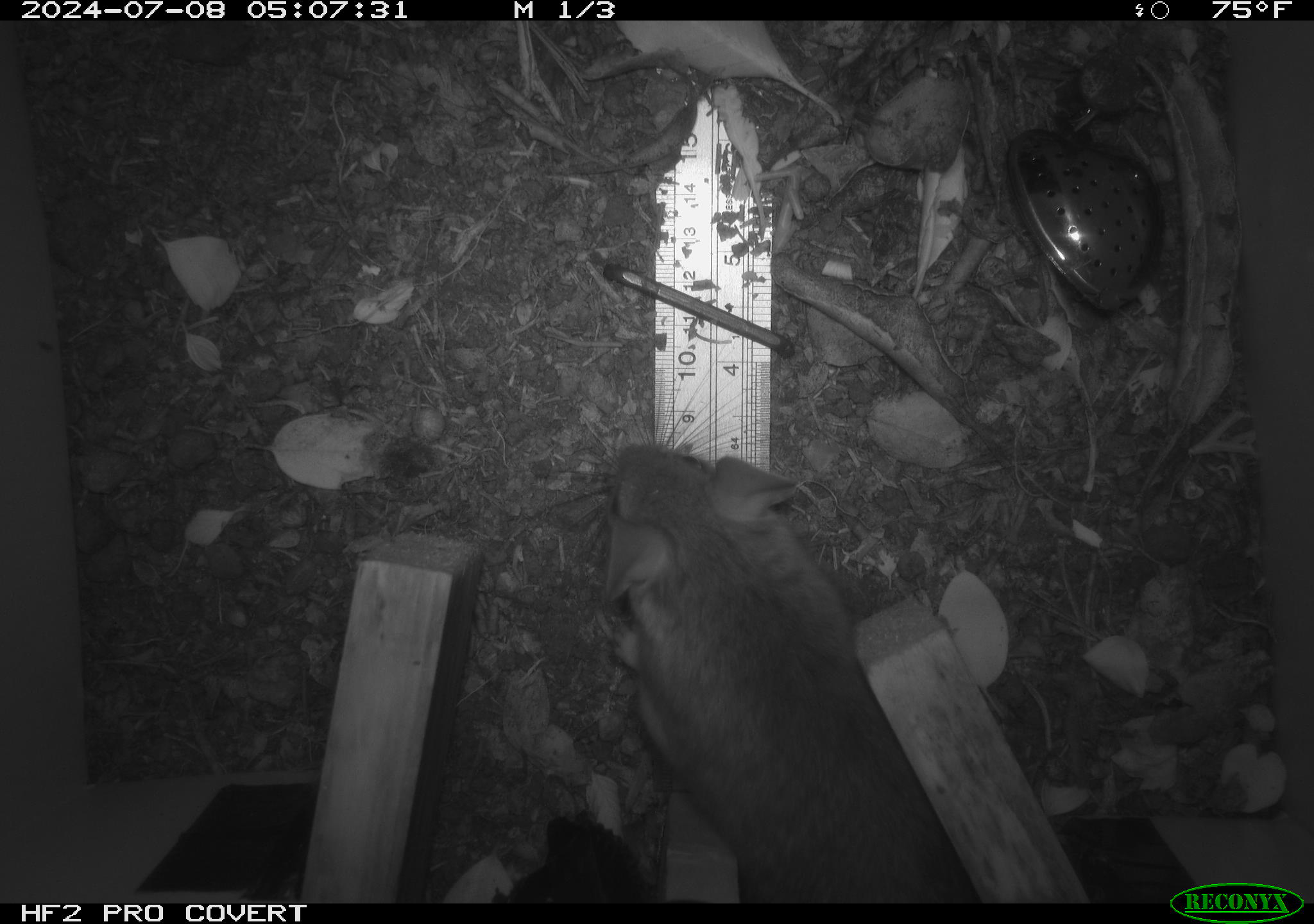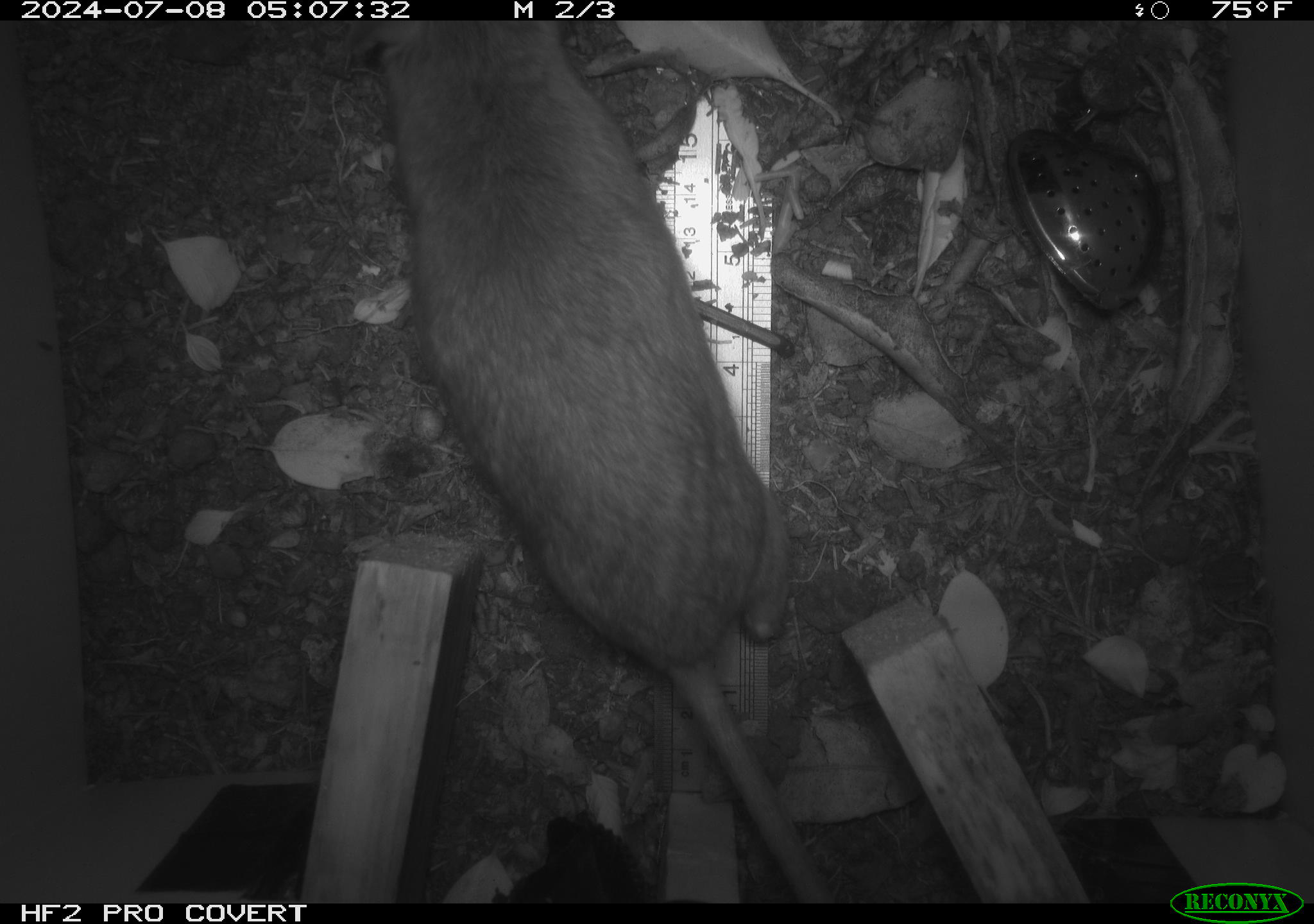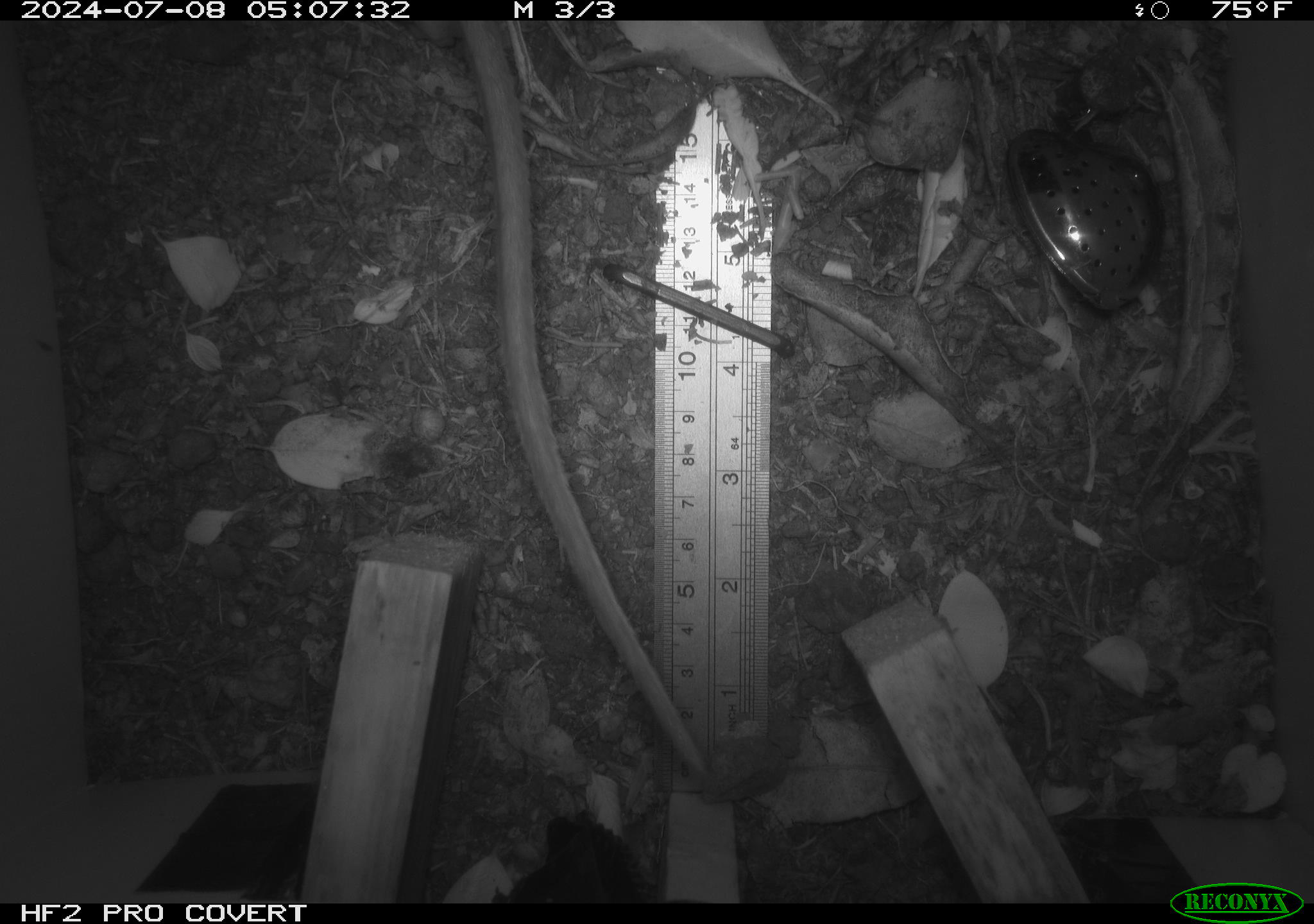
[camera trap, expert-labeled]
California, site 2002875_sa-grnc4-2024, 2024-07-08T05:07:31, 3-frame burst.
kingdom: Animalia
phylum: Chordata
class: Mammalia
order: Rodentia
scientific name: Rodentia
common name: rodent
Rodent (Rodentia).